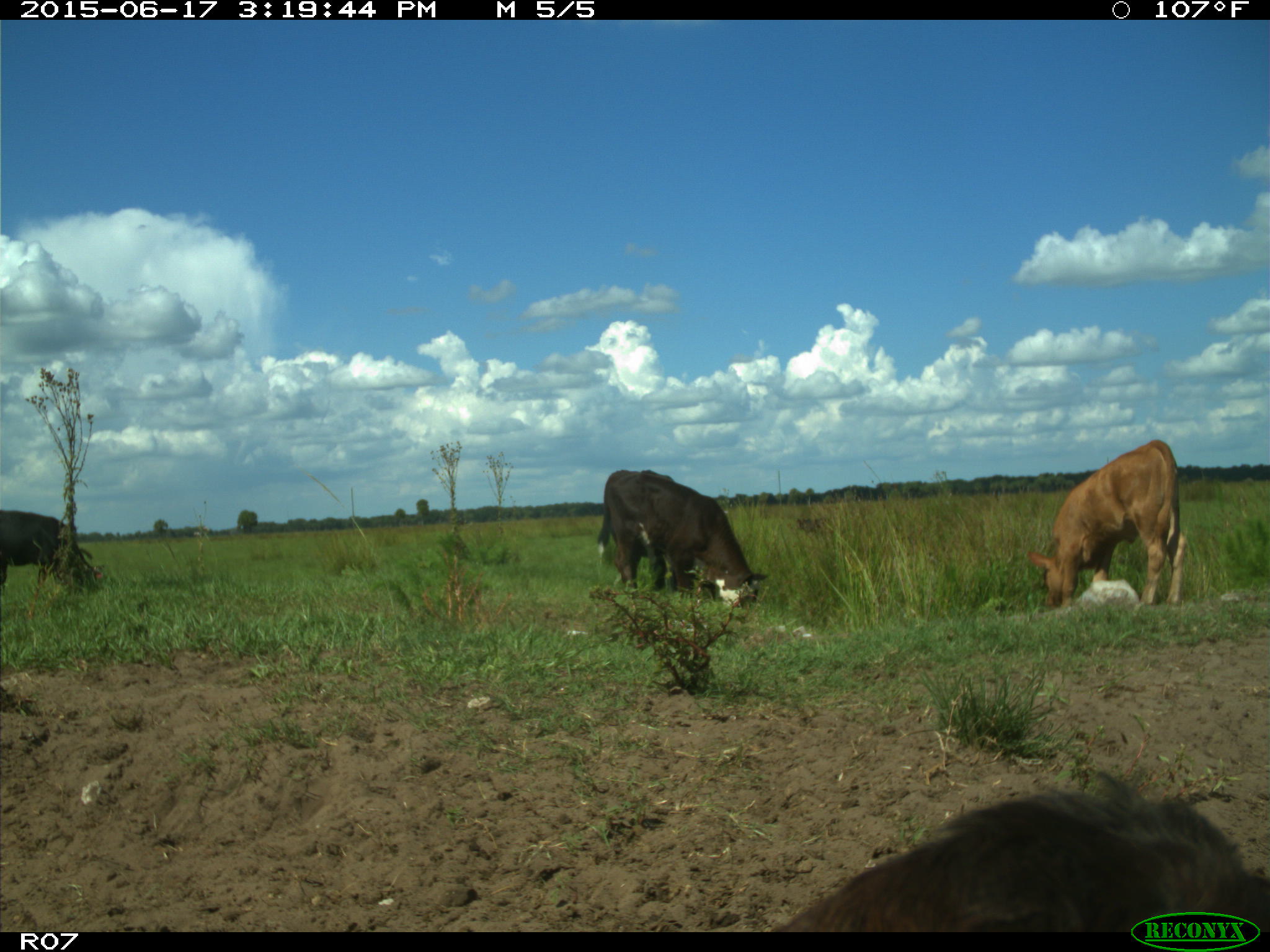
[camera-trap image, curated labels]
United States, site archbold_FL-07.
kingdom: Animalia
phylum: Chordata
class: Mammalia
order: Artiodactyla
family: Bovidae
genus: Bos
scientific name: Bos taurus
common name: domestic cow